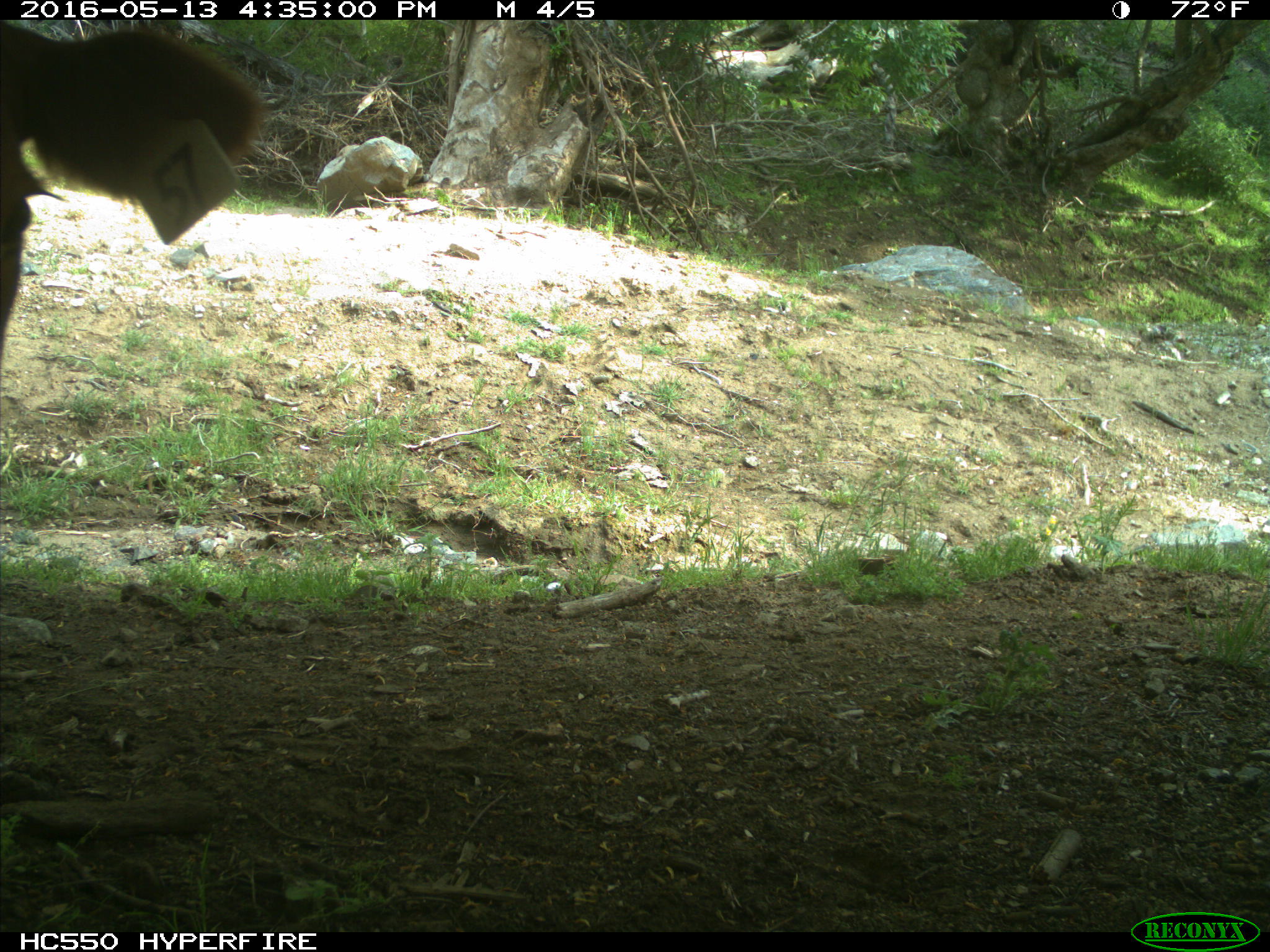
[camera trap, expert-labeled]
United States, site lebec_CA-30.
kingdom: Animalia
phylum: Chordata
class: Mammalia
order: Artiodactyla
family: Bovidae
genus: Bos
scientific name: Bos taurus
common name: domestic cow